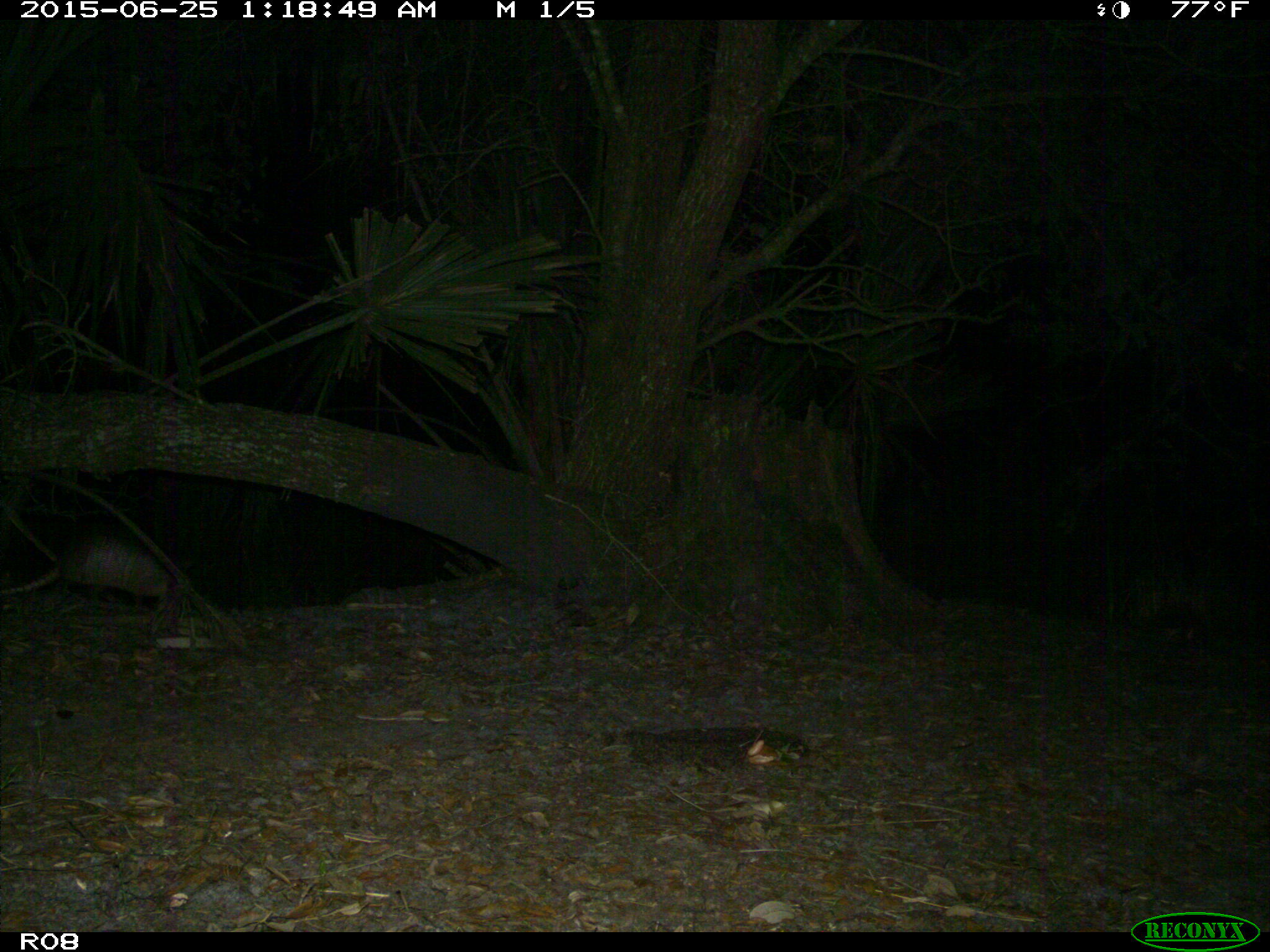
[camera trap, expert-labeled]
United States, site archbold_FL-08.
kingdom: Animalia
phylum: Chordata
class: Mammalia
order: Cingulata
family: Dasypodidae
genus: Dasypus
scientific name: Dasypus novemcinctus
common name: nine-banded armadillo